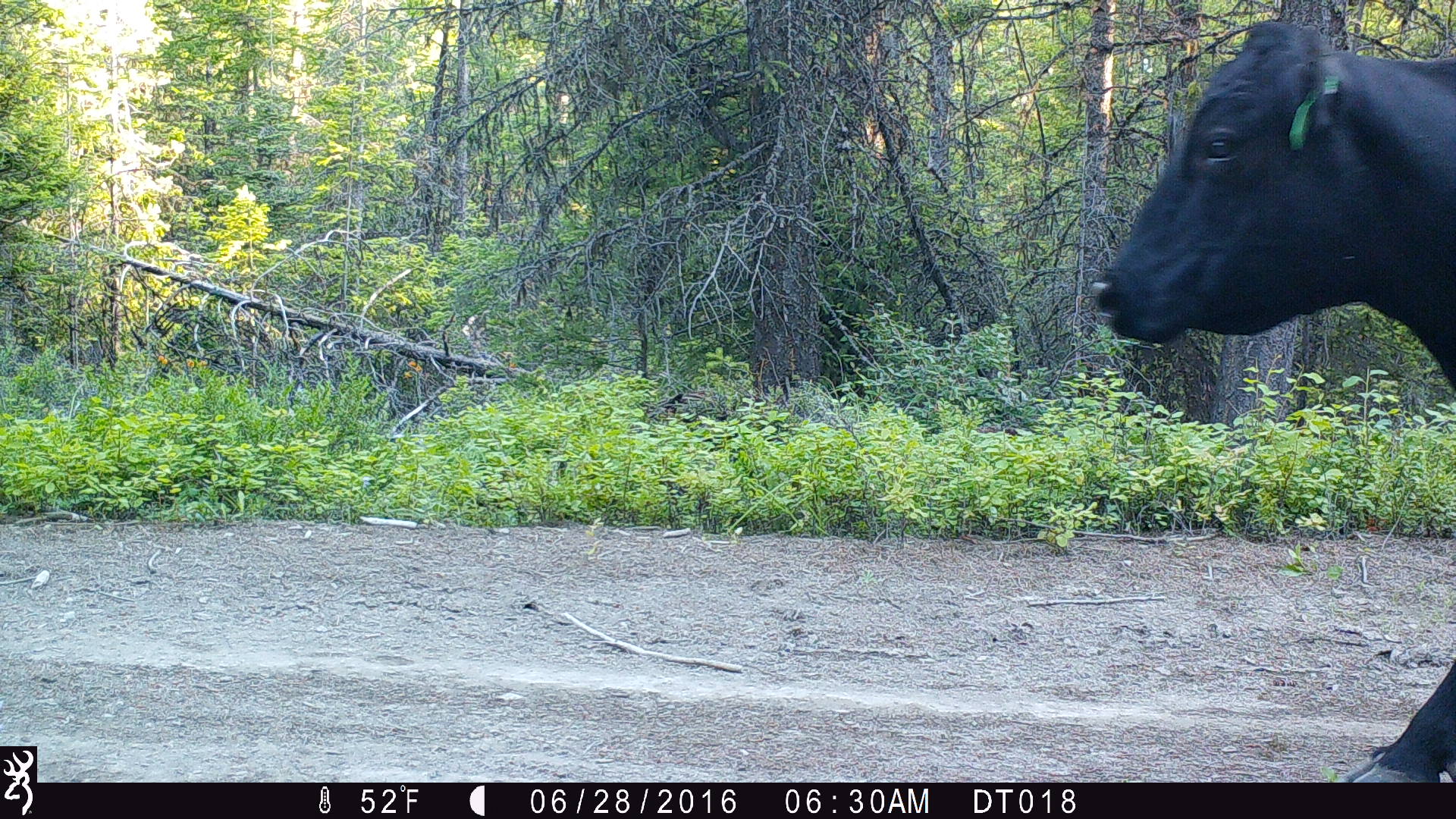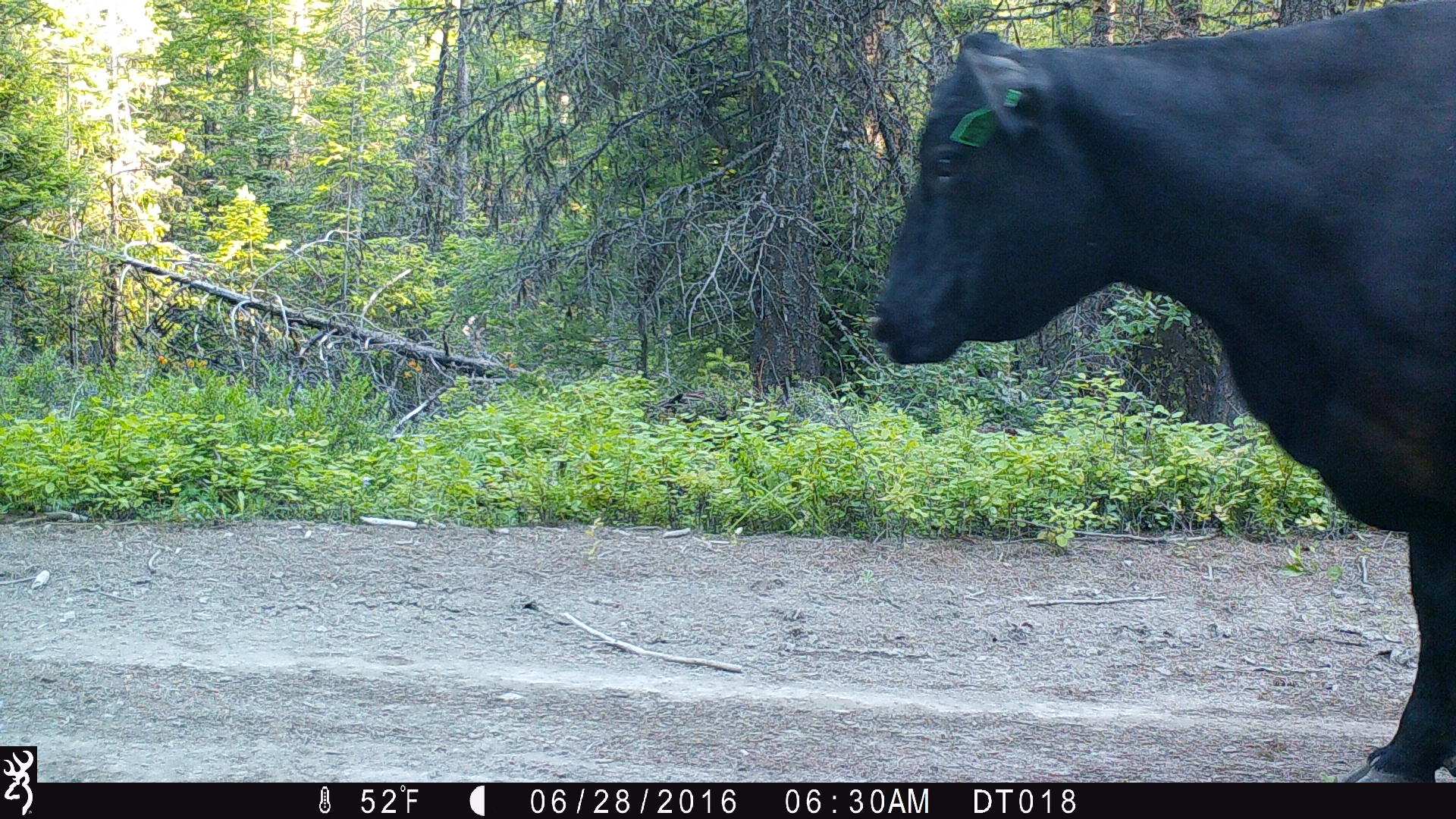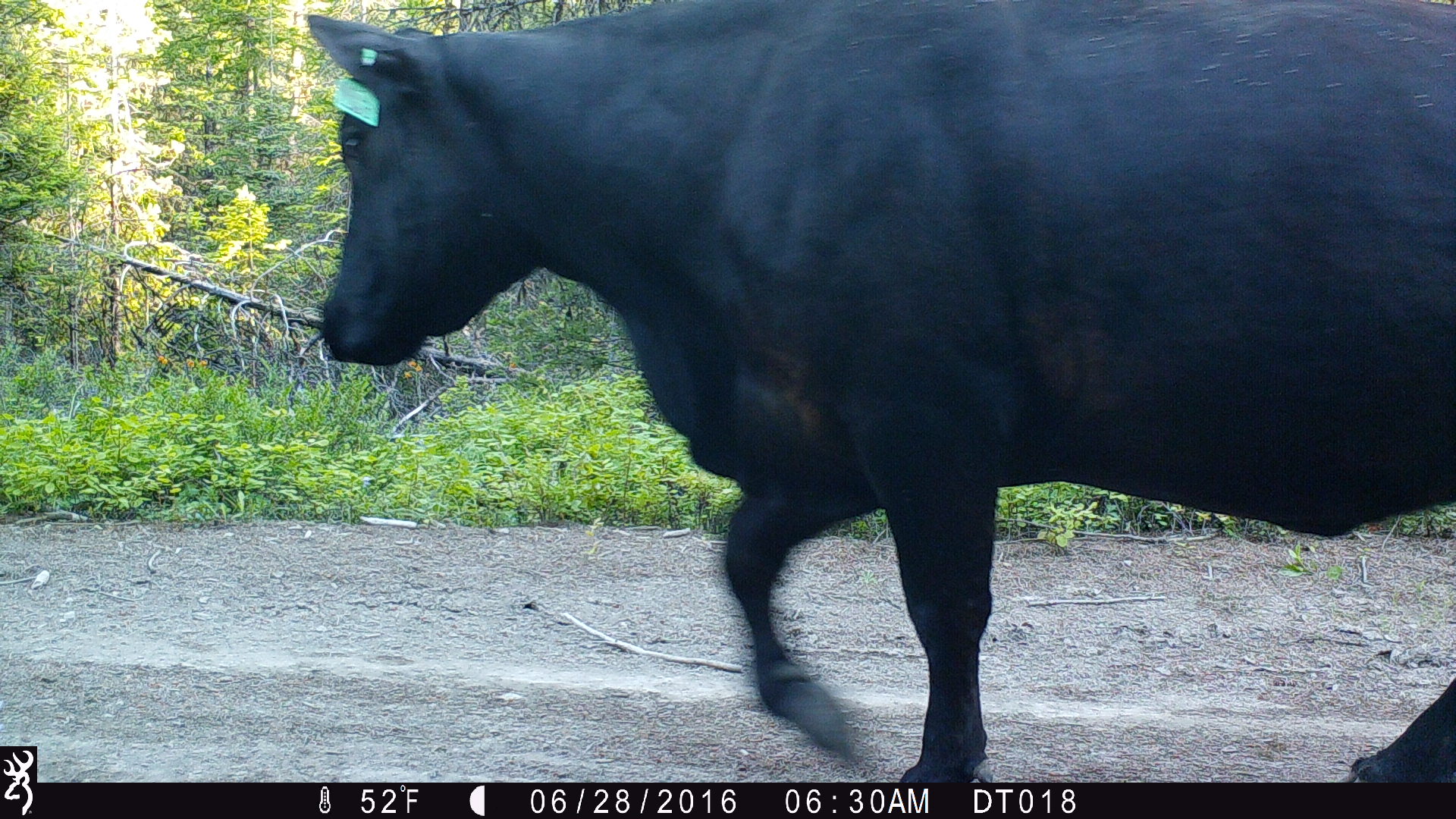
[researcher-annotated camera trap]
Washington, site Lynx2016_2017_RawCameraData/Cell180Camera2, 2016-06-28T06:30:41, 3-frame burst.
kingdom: Animalia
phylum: Chordata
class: Mammalia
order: Artiodactyla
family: Bovidae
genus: Bos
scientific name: Bos taurus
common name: domestic cattle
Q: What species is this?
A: Domestic cattle (Bos taurus).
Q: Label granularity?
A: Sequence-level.